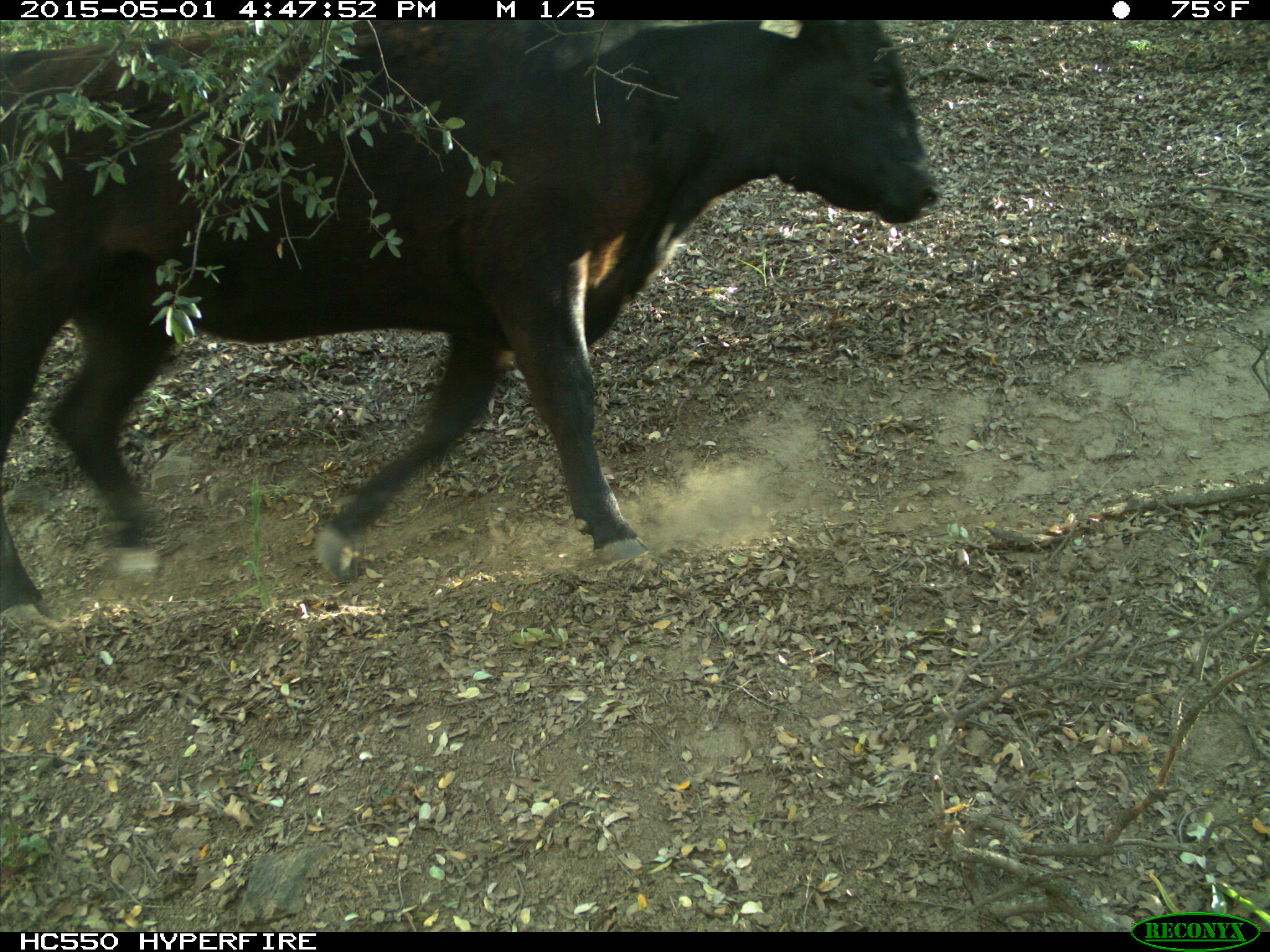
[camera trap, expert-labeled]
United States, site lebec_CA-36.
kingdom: Animalia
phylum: Chordata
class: Mammalia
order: Artiodactyla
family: Bovidae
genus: Bos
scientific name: Bos taurus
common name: domestic cow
Bos taurus (domestic cow).